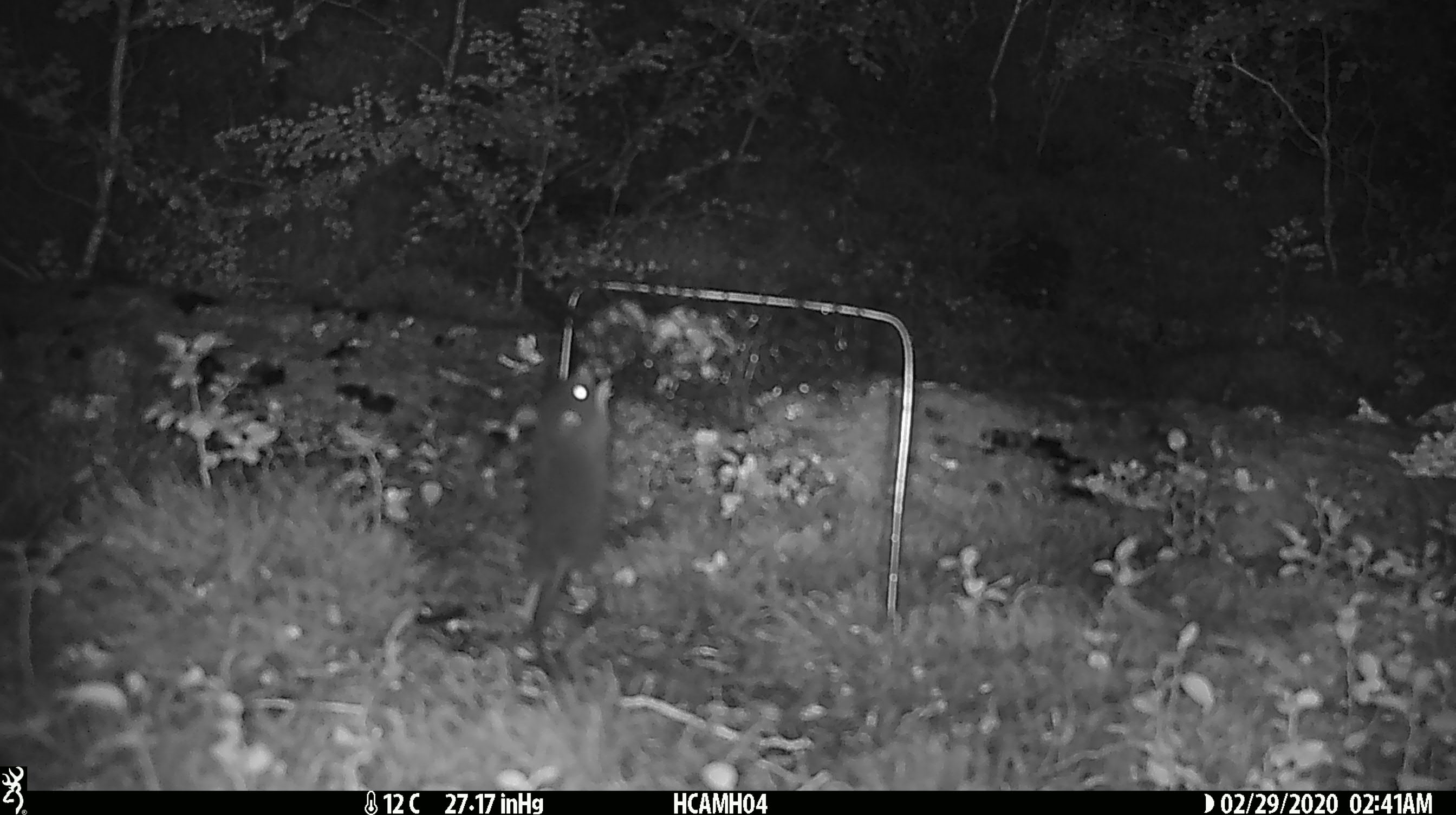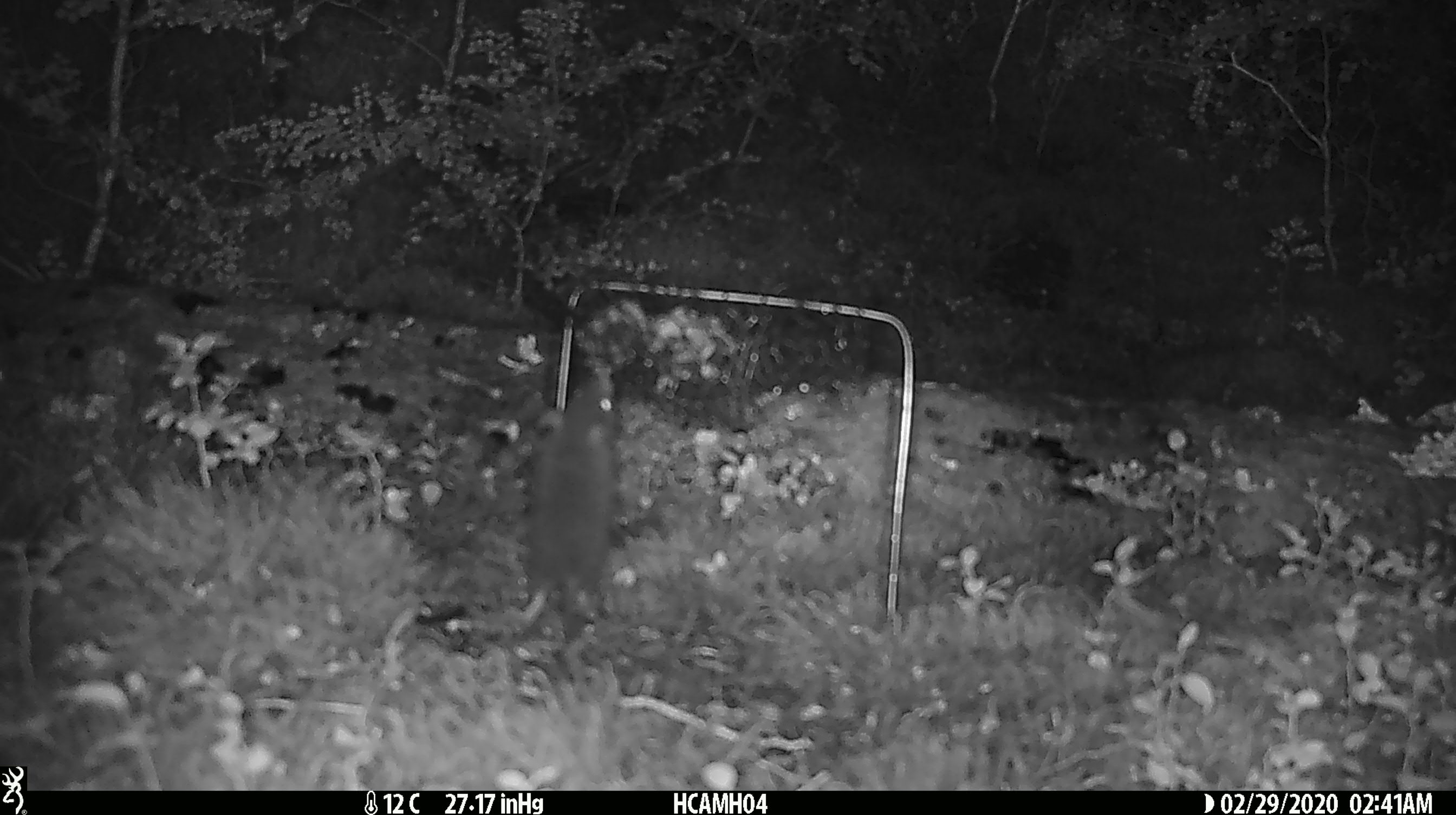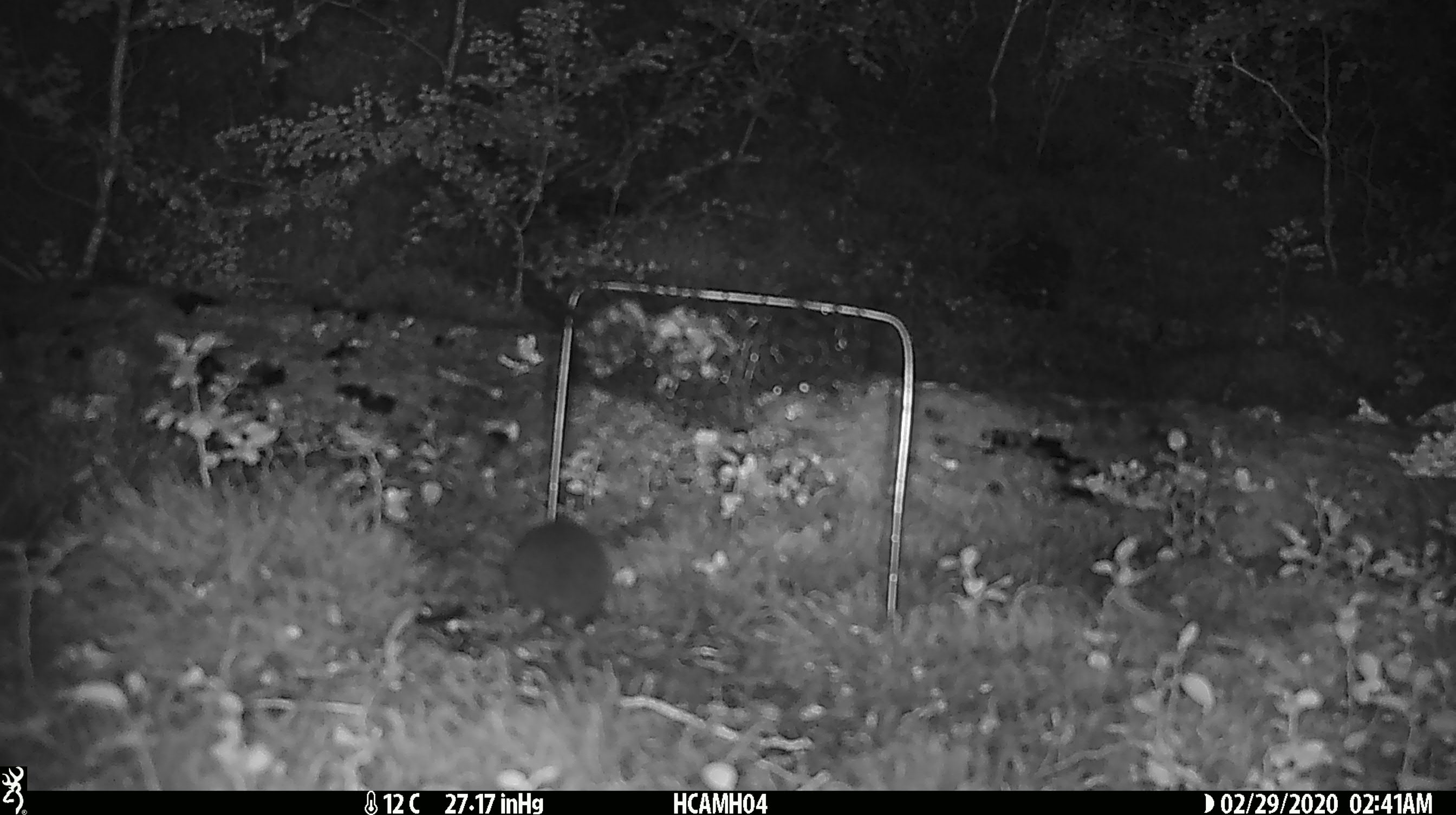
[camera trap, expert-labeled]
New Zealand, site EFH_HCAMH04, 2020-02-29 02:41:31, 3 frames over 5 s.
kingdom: Animalia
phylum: Chordata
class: Mammalia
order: Rodentia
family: Muridae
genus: Mus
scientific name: Mus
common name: mouse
Mouse (Mus).